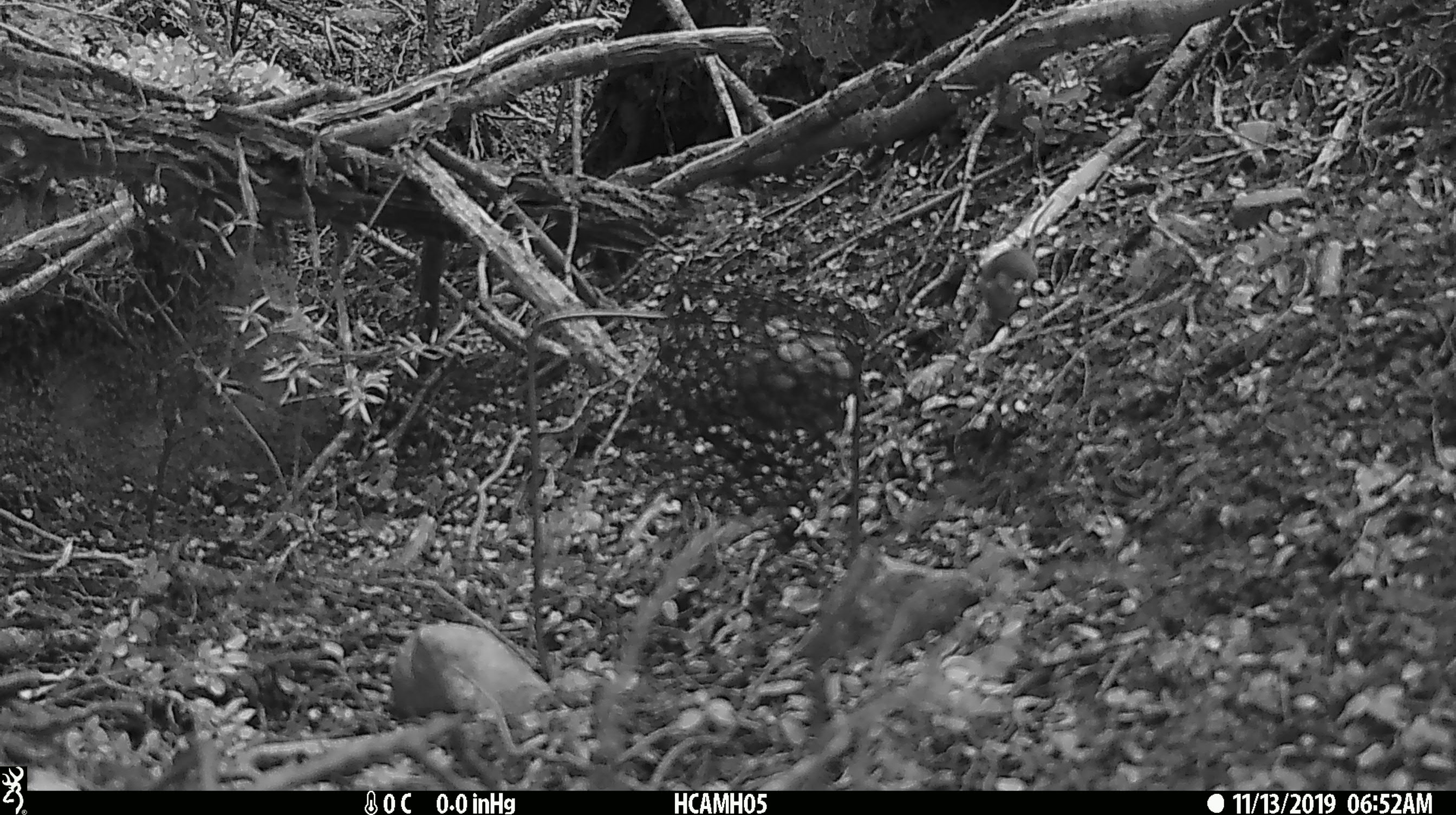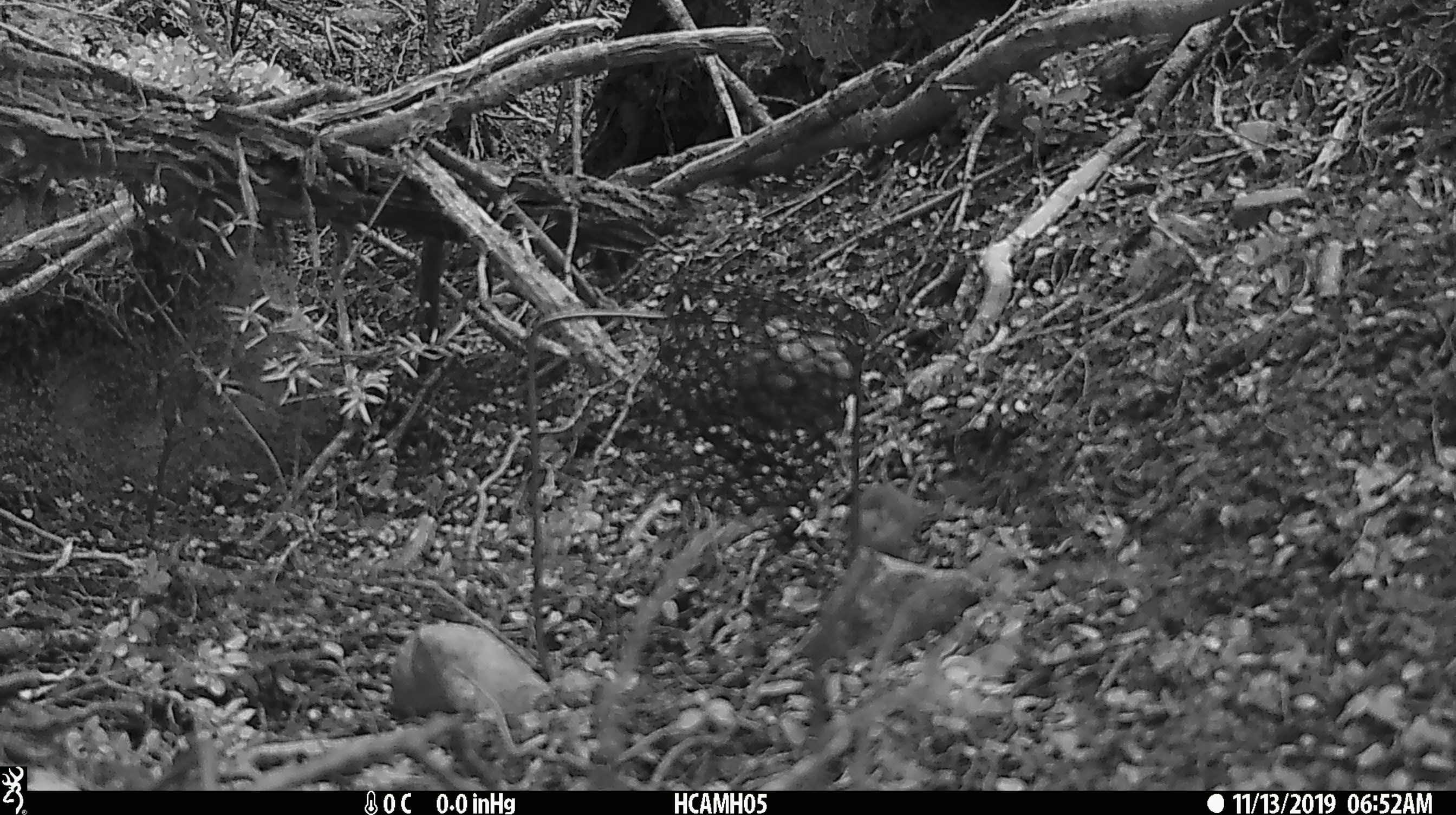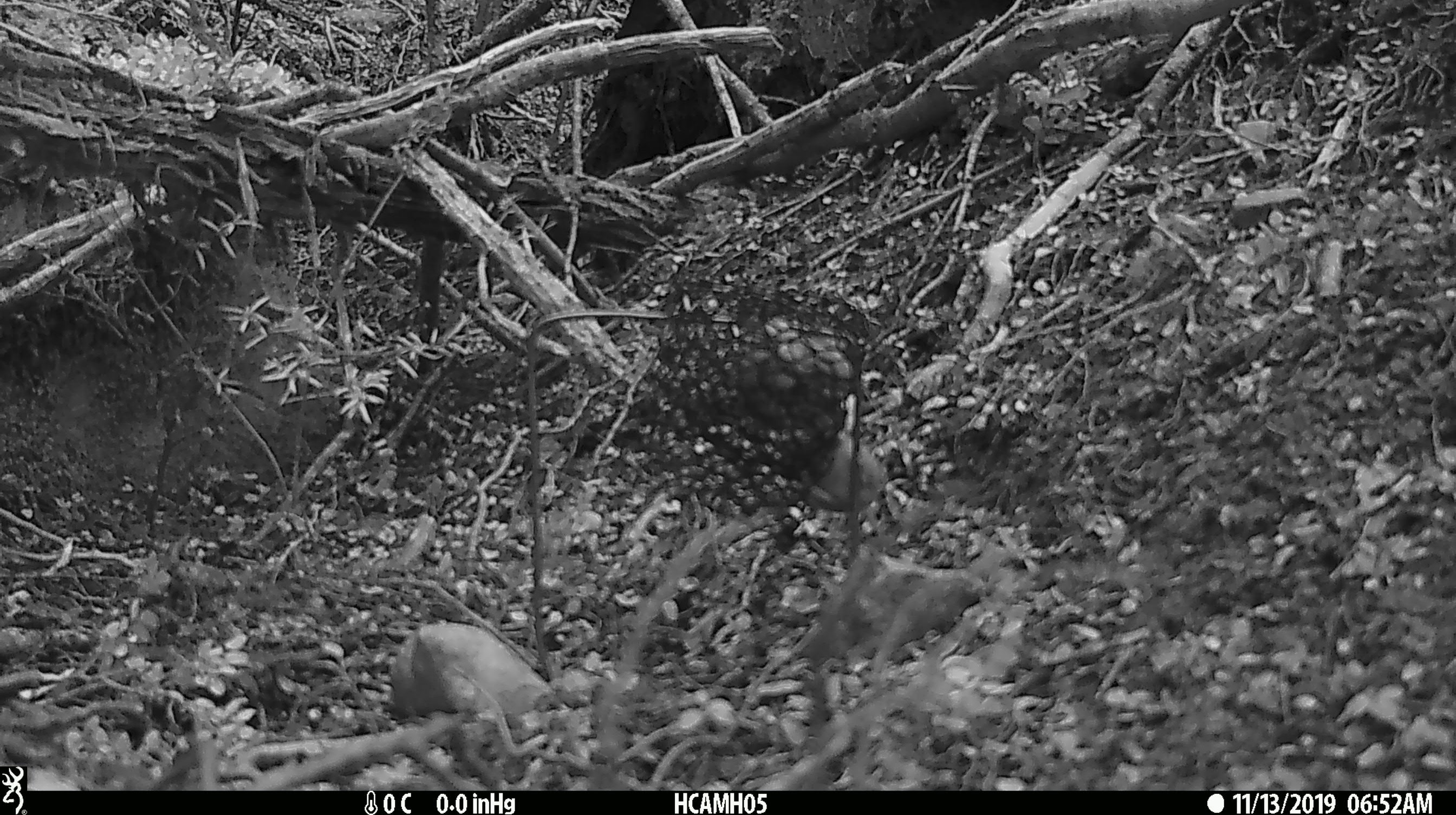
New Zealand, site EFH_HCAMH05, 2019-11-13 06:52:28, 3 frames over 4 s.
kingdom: Animalia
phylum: Chordata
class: Mammalia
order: Rodentia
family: Muridae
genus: Mus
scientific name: Mus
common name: mouse